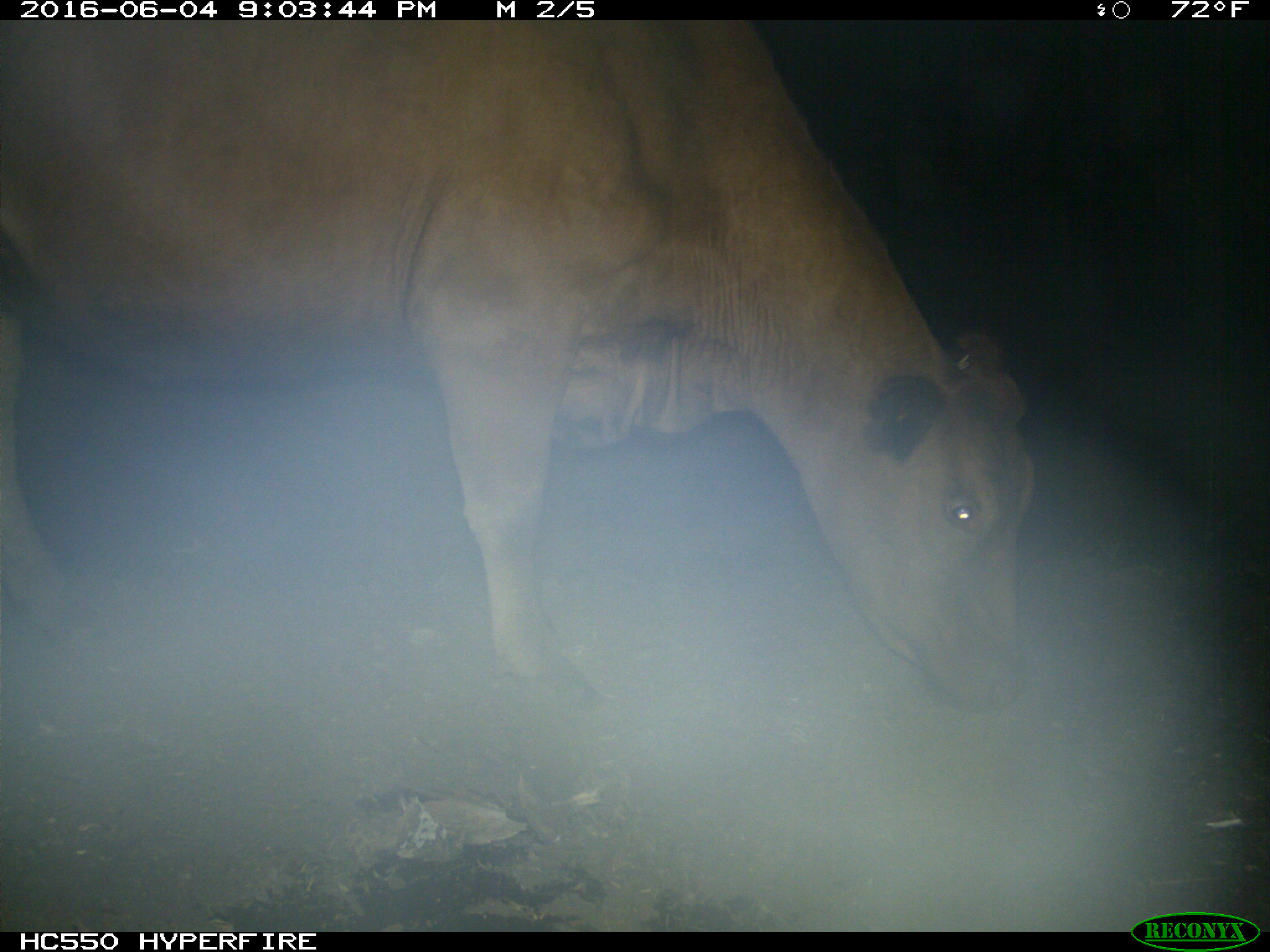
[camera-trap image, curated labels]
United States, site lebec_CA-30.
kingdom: Animalia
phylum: Chordata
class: Mammalia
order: Artiodactyla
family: Bovidae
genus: Bos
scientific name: Bos taurus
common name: domestic cow